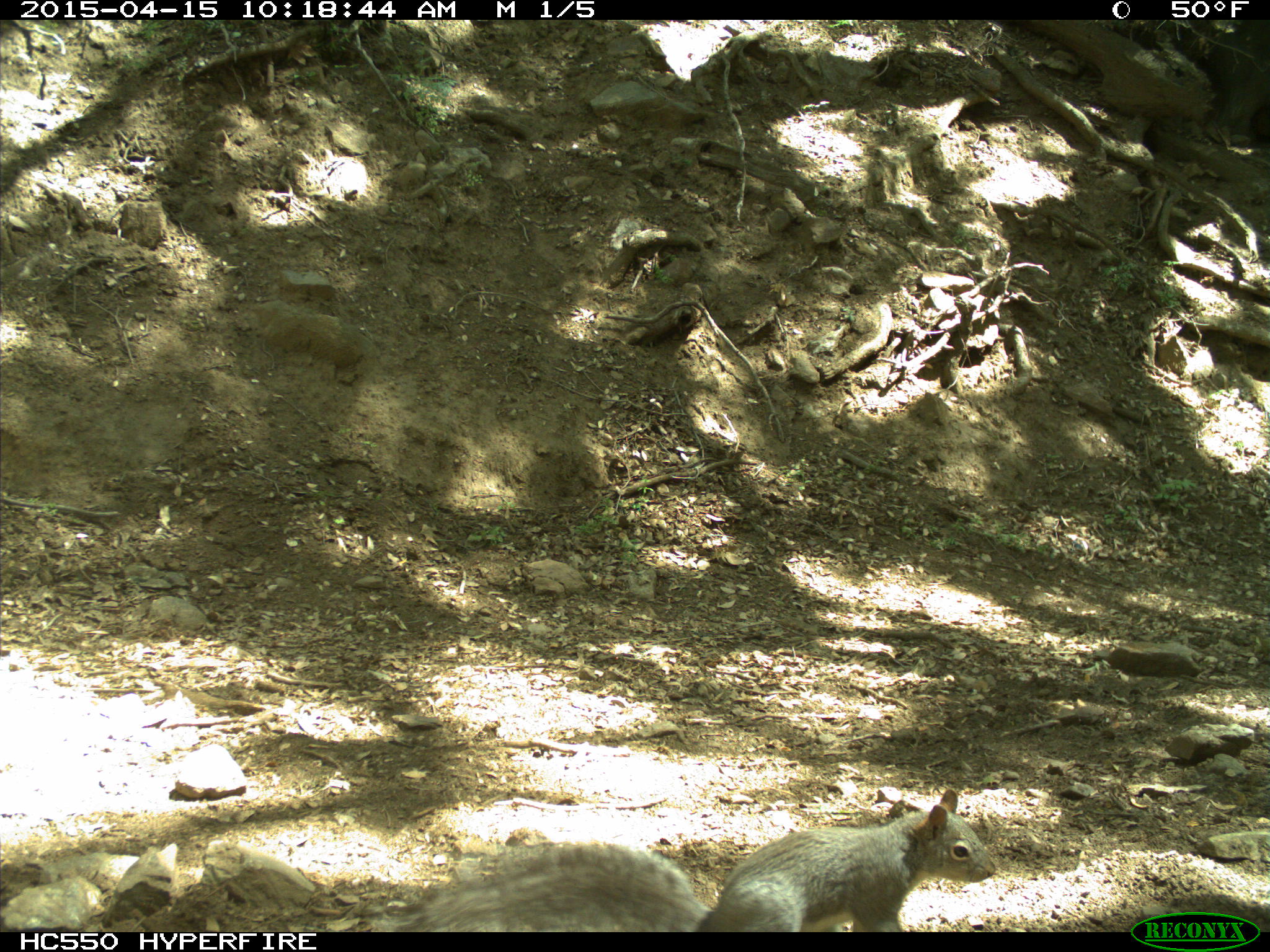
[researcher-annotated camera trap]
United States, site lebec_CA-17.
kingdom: Animalia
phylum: Chordata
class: Mammalia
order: Rodentia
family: Sciuridae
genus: Sciurus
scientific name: Sciurus carolinensis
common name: eastern gray squirrel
Sciurus carolinensis (eastern gray squirrel).